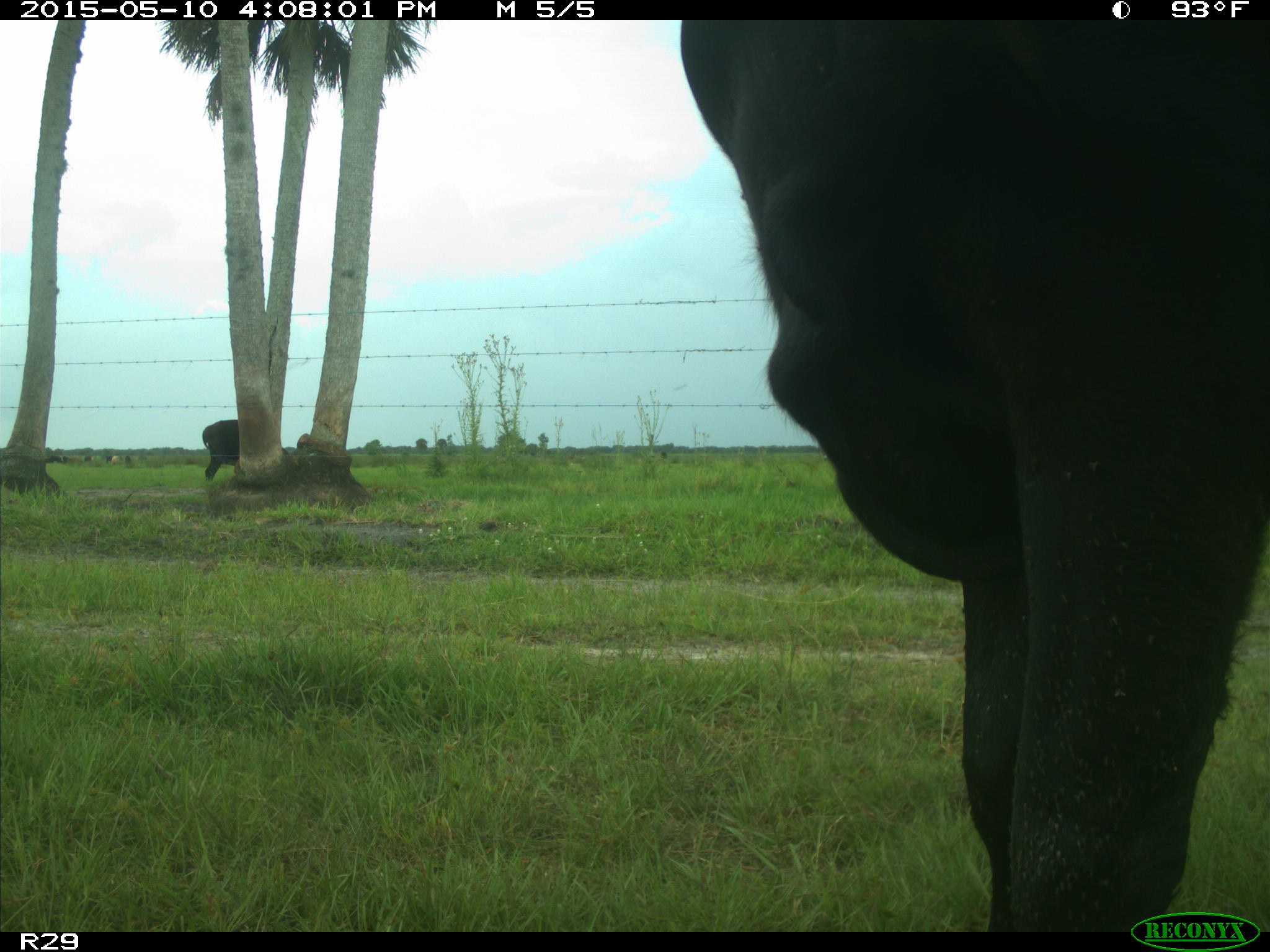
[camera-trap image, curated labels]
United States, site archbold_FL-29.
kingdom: Animalia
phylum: Chordata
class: Mammalia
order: Artiodactyla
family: Bovidae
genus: Bos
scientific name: Bos taurus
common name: domestic cow